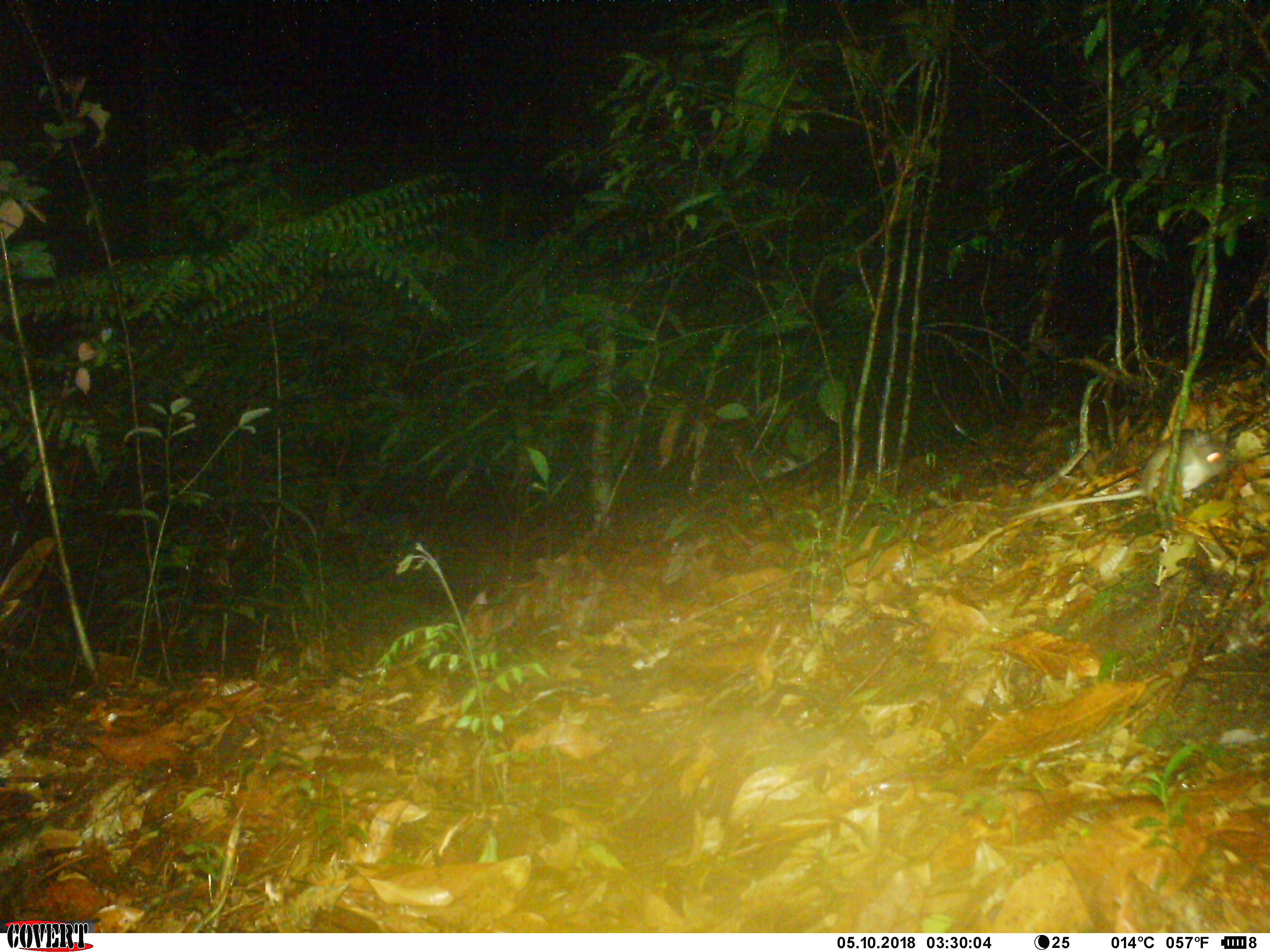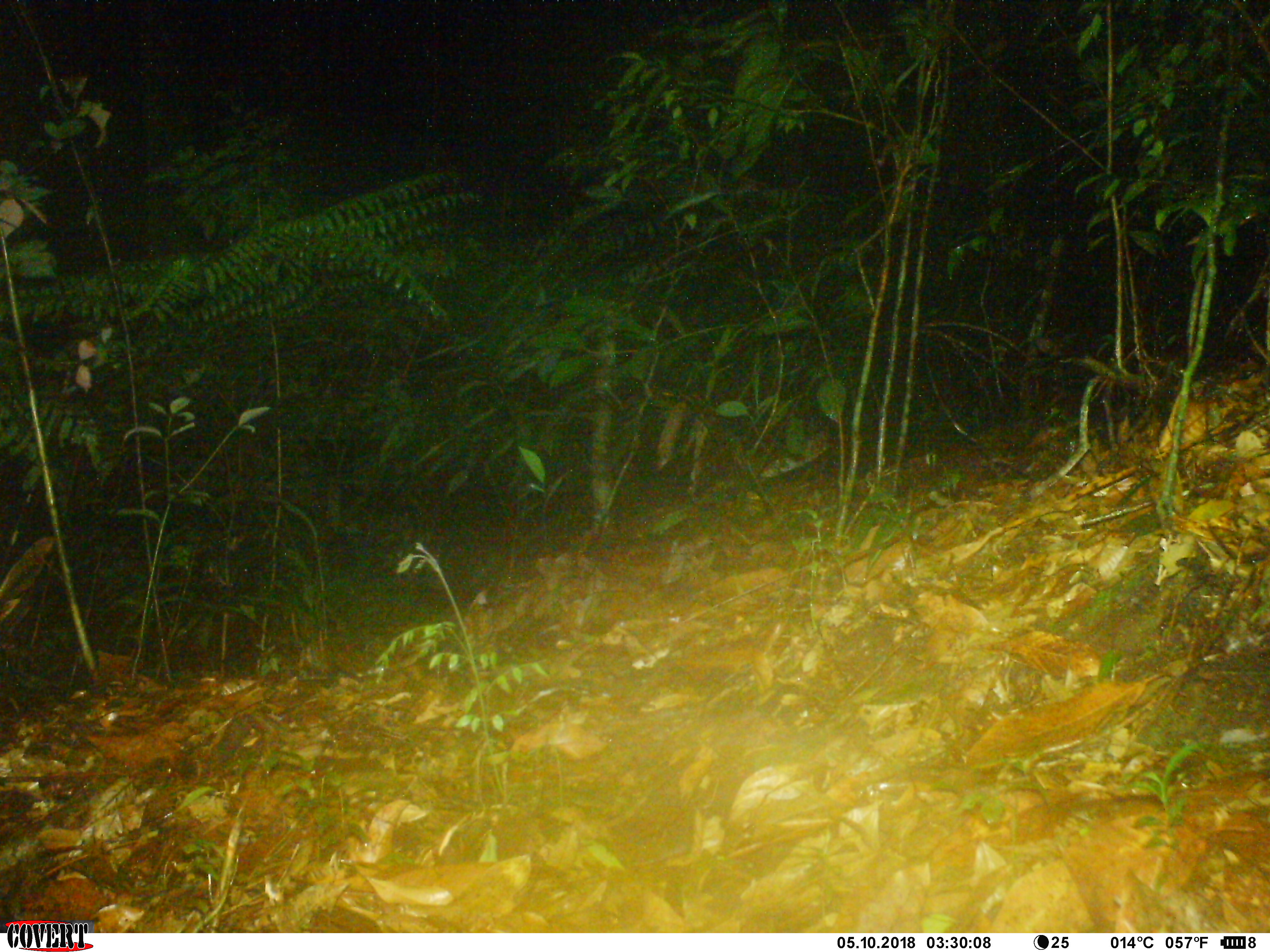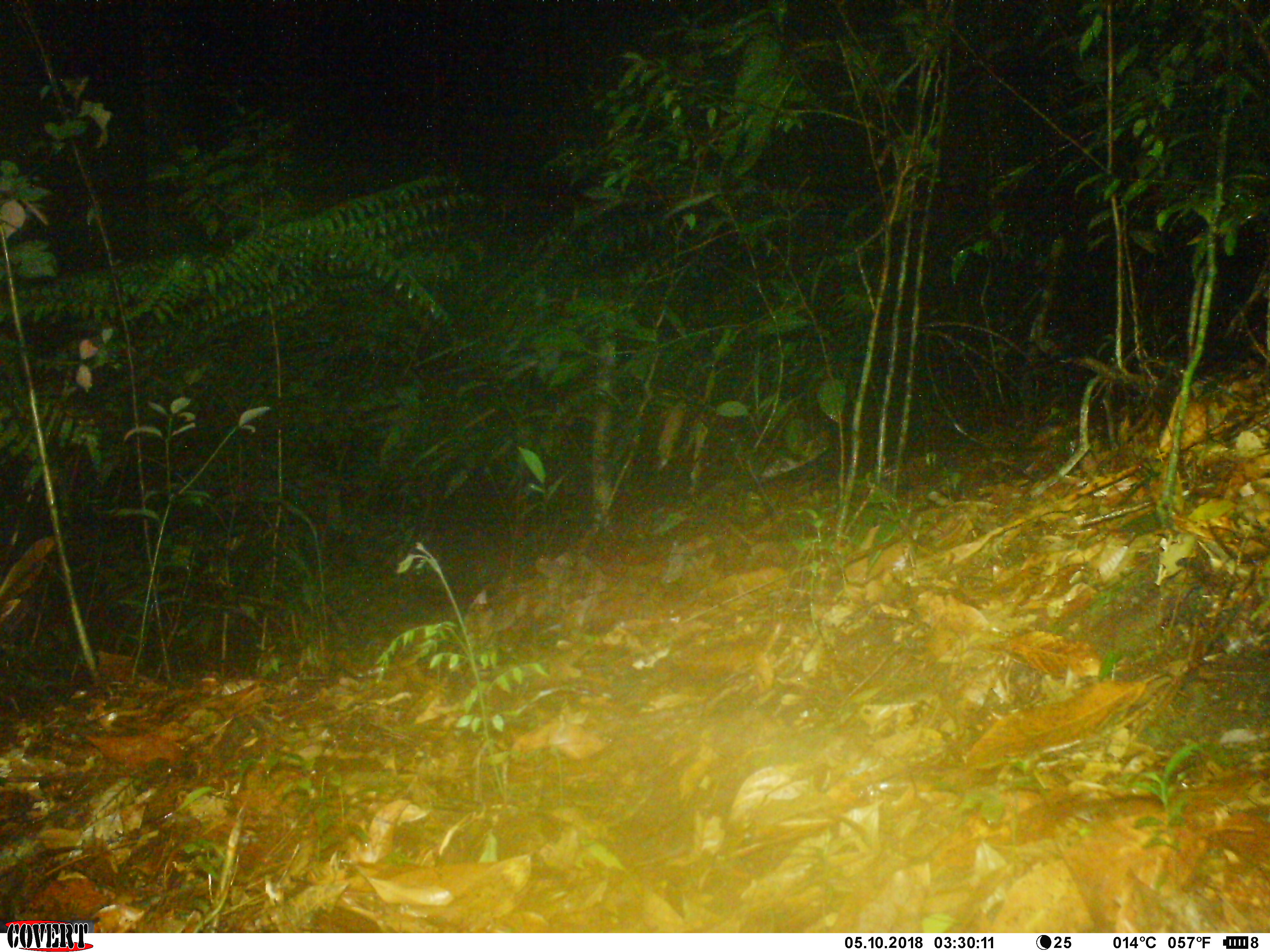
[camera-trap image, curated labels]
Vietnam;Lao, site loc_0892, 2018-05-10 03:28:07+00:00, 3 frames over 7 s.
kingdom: Animalia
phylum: Chordata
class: Mammalia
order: Rodentia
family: Muridae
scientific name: Muridae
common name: old-world mice and rats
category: unidentified murid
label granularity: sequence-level